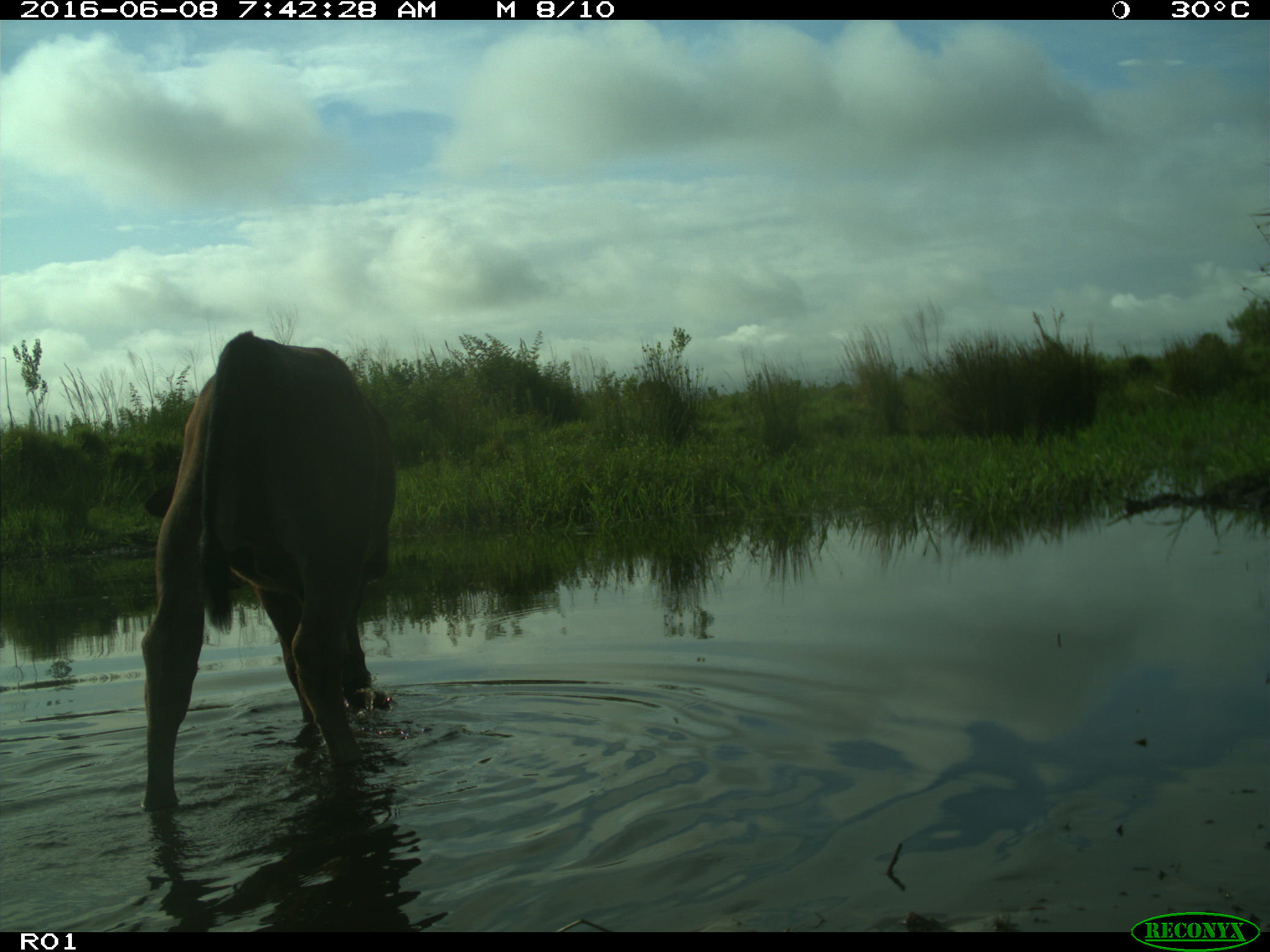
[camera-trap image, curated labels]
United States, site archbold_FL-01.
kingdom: Animalia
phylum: Chordata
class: Mammalia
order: Artiodactyla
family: Bovidae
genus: Bos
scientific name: Bos taurus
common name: domestic cow